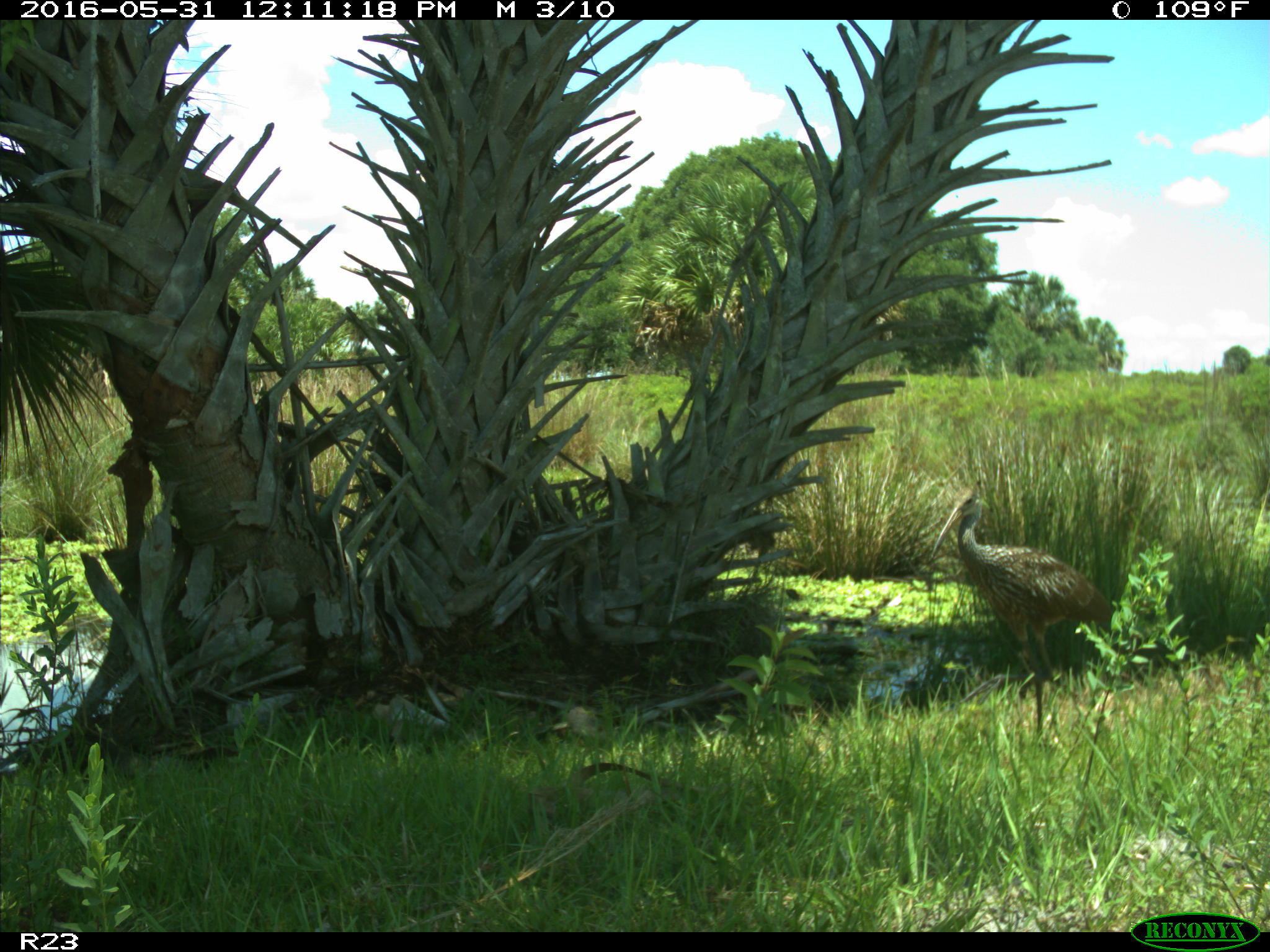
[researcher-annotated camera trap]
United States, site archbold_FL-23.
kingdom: Animalia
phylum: Chordata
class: Aves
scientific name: Aves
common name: birds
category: unidentified bird